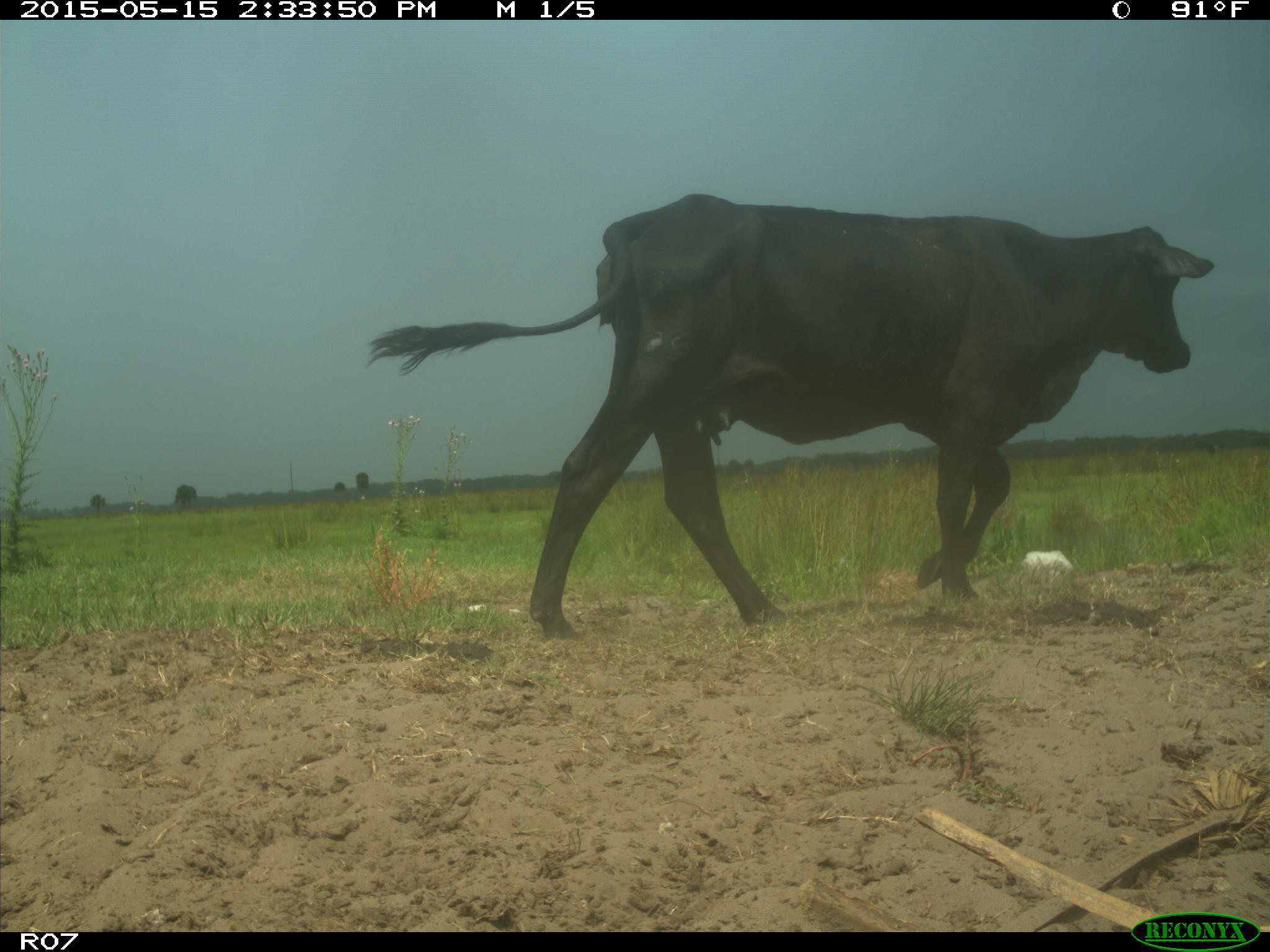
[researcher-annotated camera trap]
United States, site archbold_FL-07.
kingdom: Animalia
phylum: Chordata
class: Mammalia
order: Artiodactyla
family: Bovidae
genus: Bos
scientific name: Bos taurus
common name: domestic cow